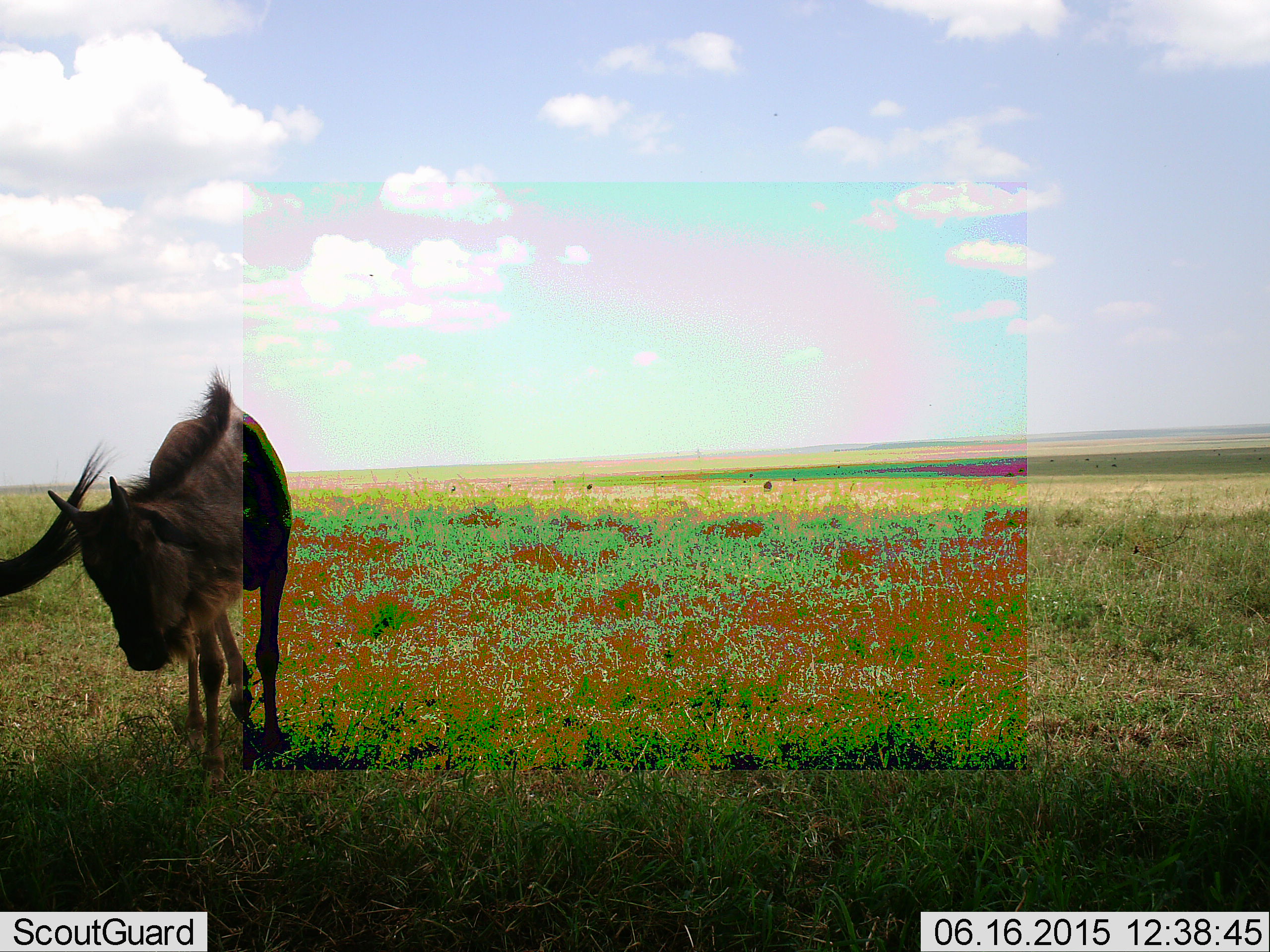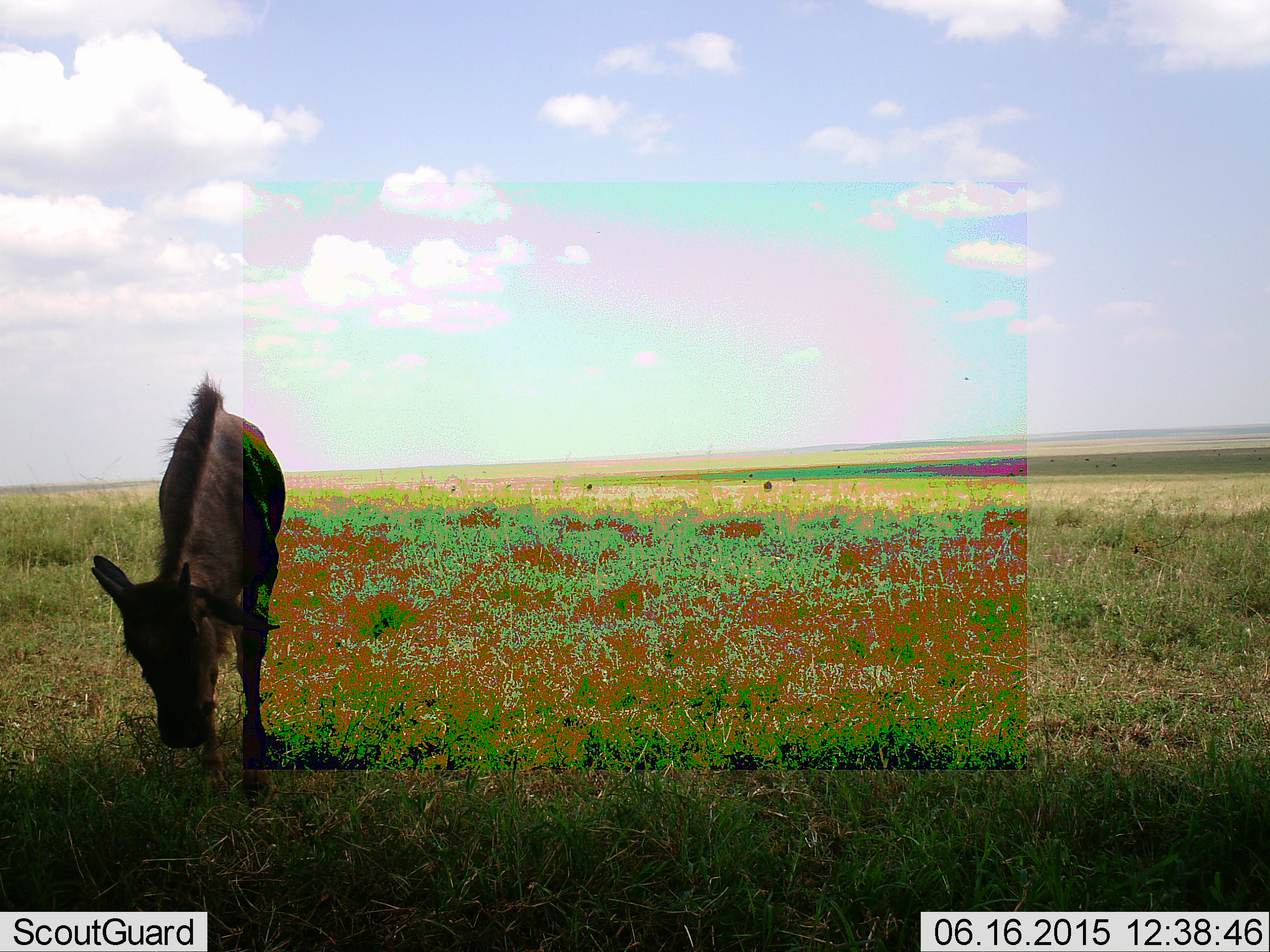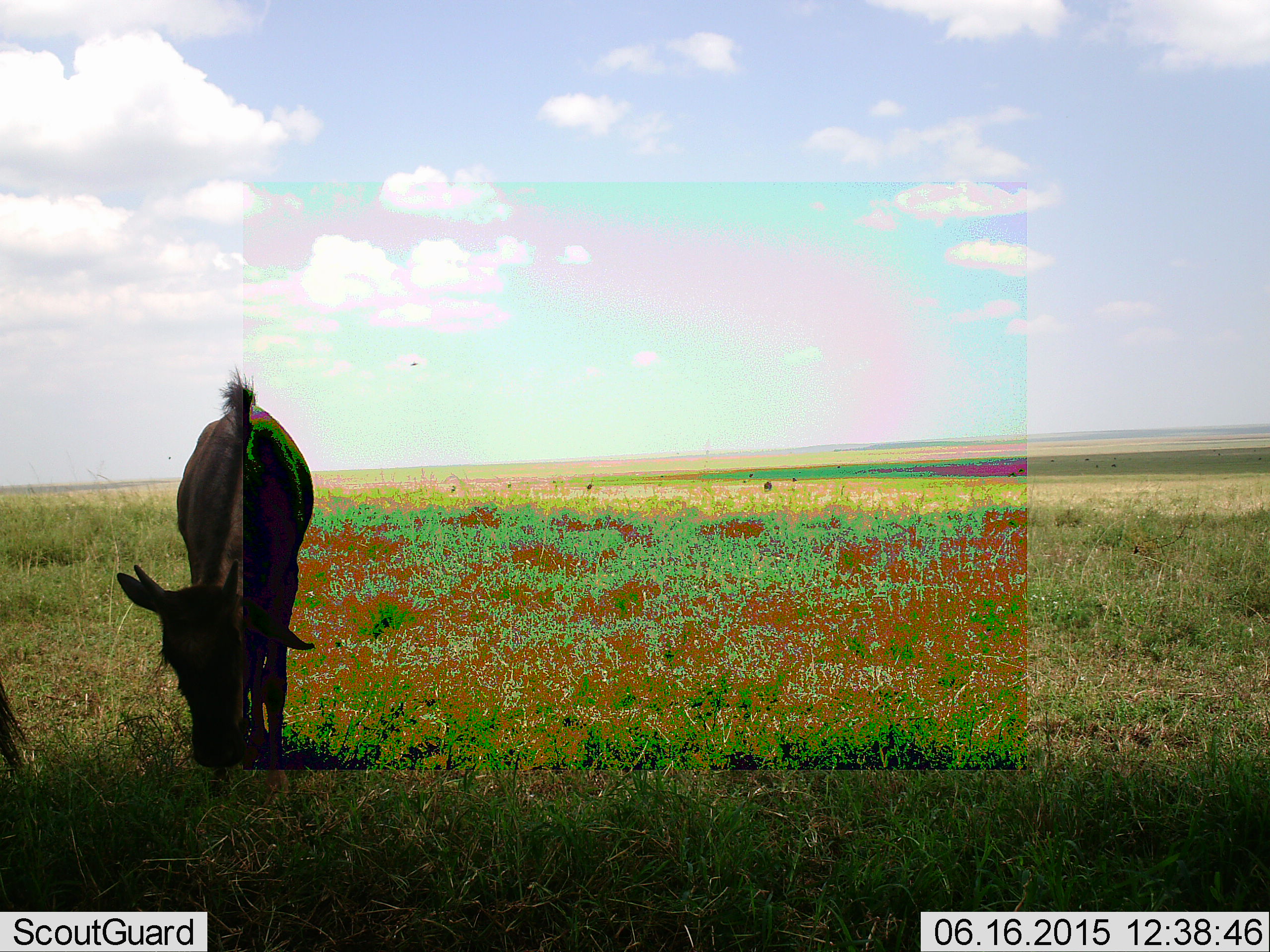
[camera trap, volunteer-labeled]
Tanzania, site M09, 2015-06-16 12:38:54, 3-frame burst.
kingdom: Animalia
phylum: Chordata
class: Mammalia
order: Artiodactyla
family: Bovidae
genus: Connochaetes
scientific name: Connochaetes taurinus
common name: blue wildebeest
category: wildebeest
Wildebeest (blue wildebeest) (Connochaetes taurinus), count 2. Behavior (volunteer vote fractions): standing 50%, resting 0%, moving 20%, interacting 0%. Young present (vote fraction): 60%. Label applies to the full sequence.